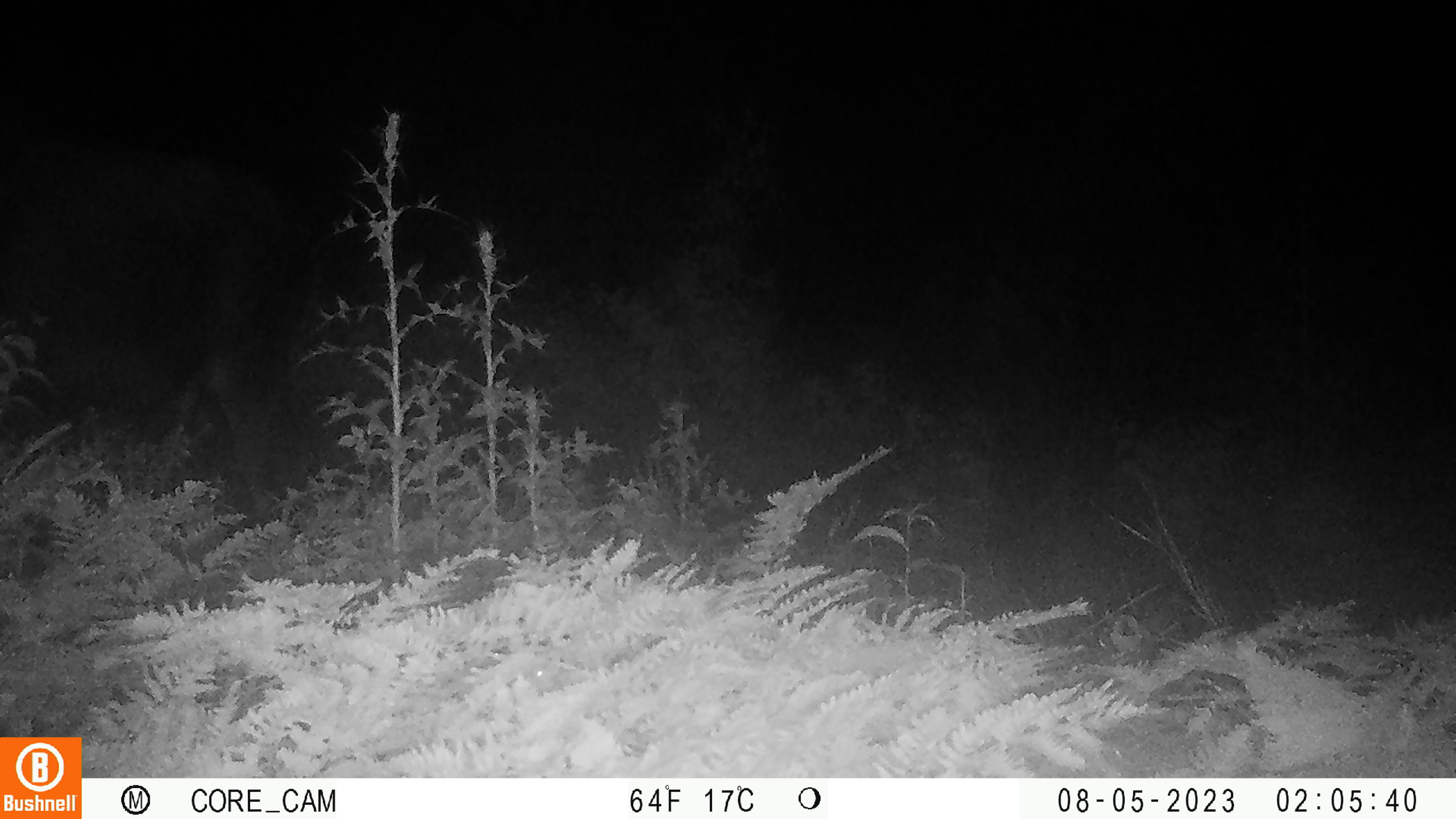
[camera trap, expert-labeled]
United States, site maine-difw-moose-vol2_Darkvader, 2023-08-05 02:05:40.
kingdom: Animalia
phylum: Chordata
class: Mammalia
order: Artiodactyla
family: Cervidae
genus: Alces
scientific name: Alces alces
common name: moose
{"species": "moose (Alces alces)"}